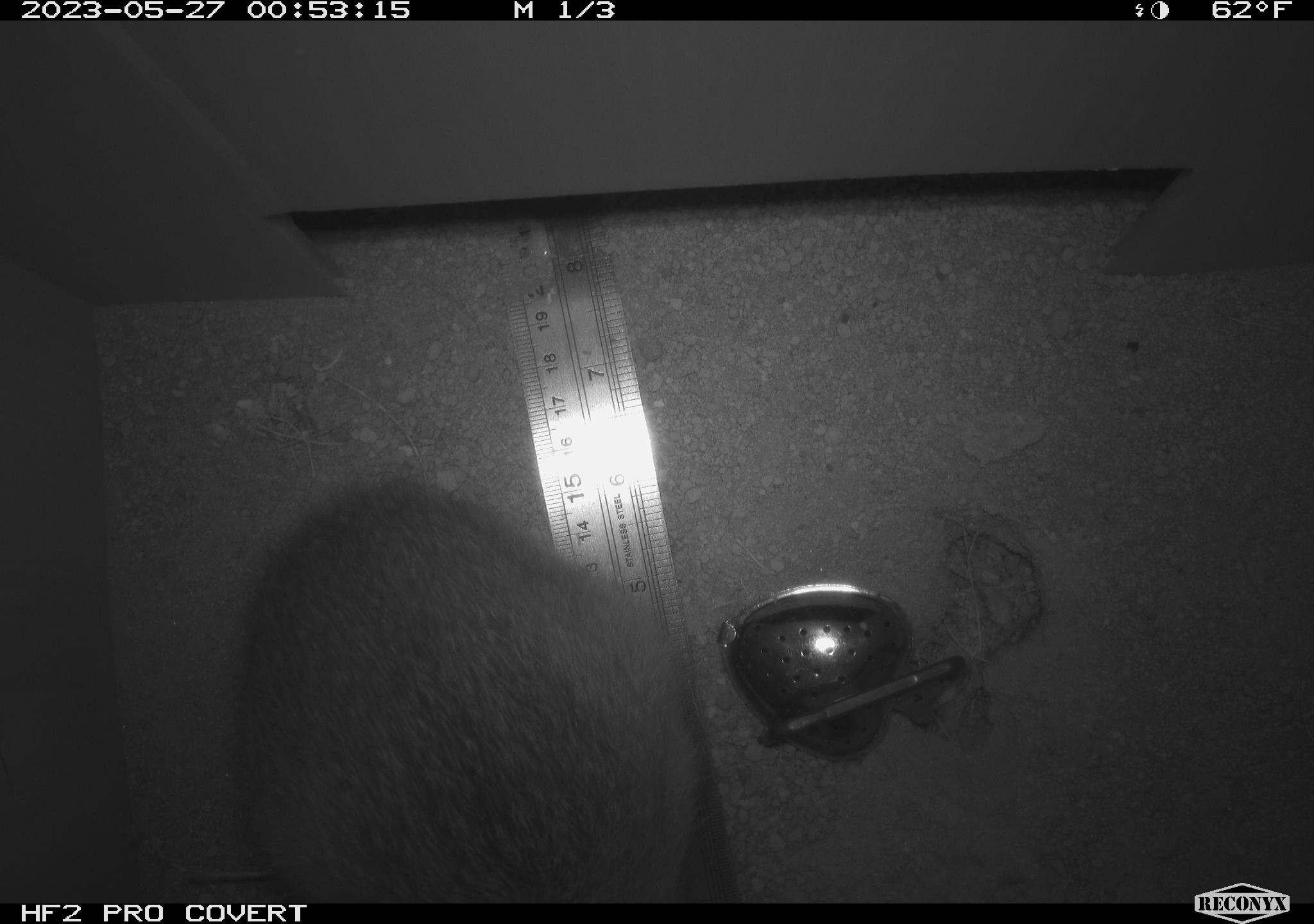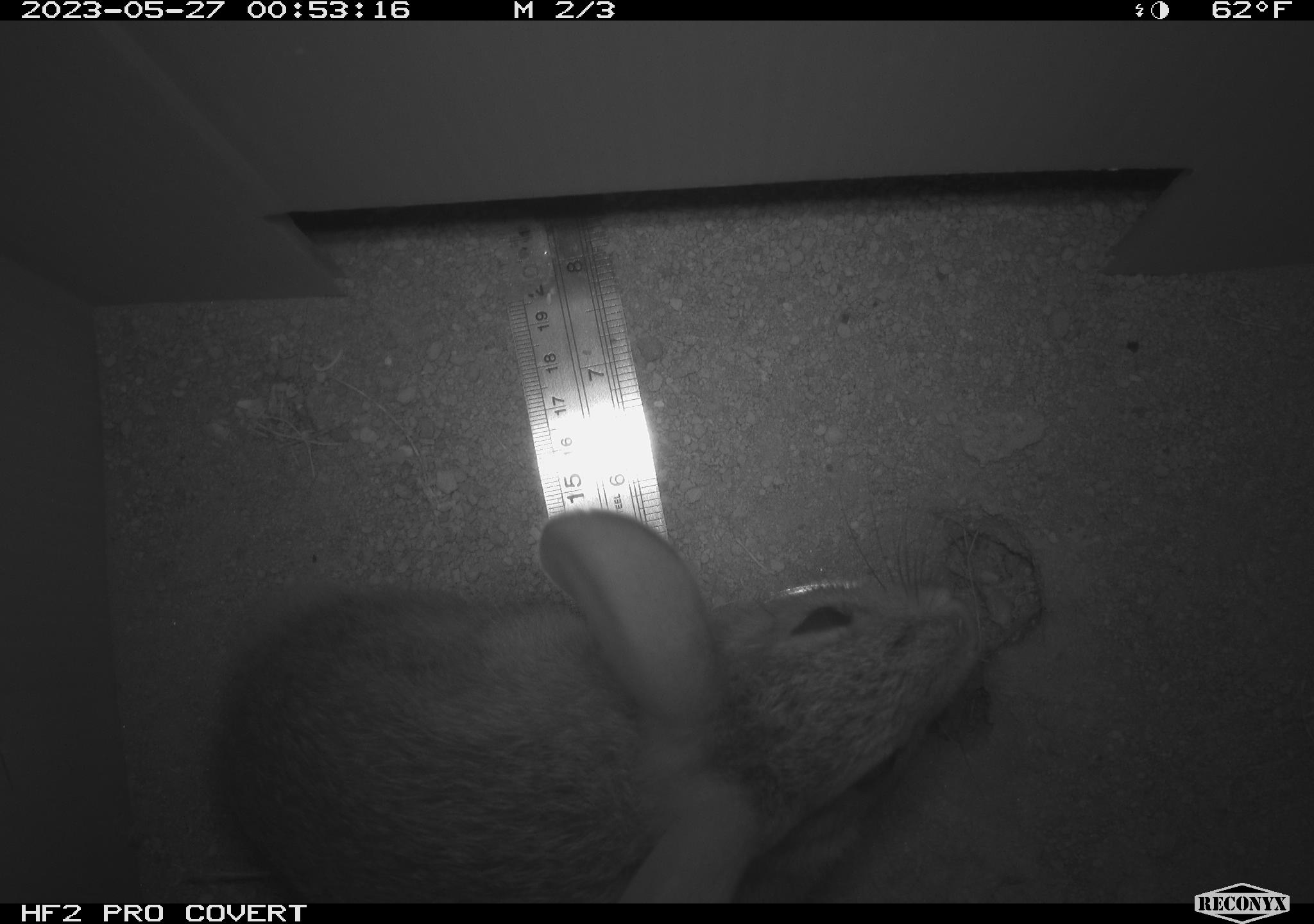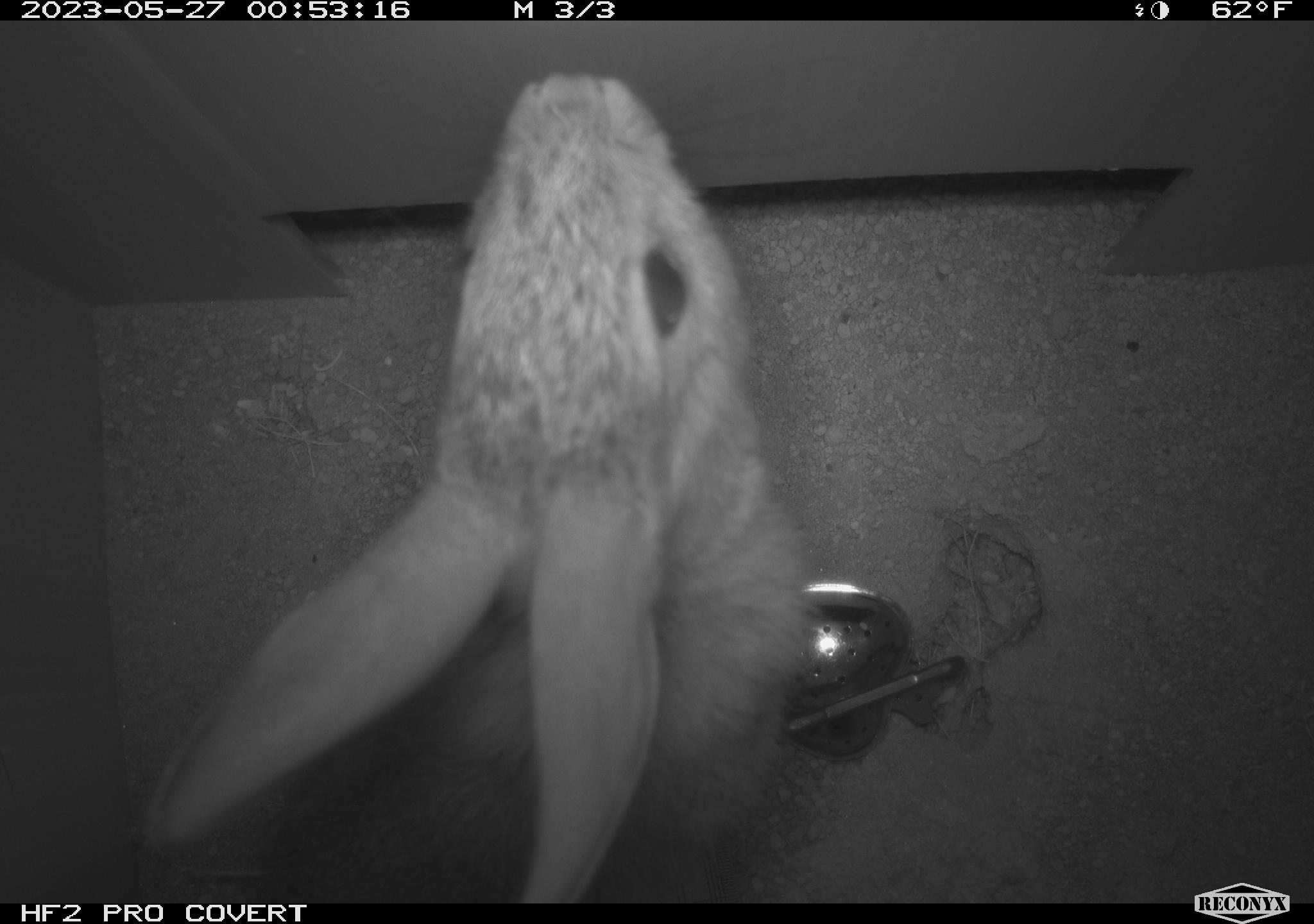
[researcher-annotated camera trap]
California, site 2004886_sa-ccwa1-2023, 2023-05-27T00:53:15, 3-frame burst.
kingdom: Animalia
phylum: Chordata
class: Mammalia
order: Lagomorpha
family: Leporidae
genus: Sylvilagus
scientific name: Sylvilagus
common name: cottontail rabbits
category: sylvilagus species